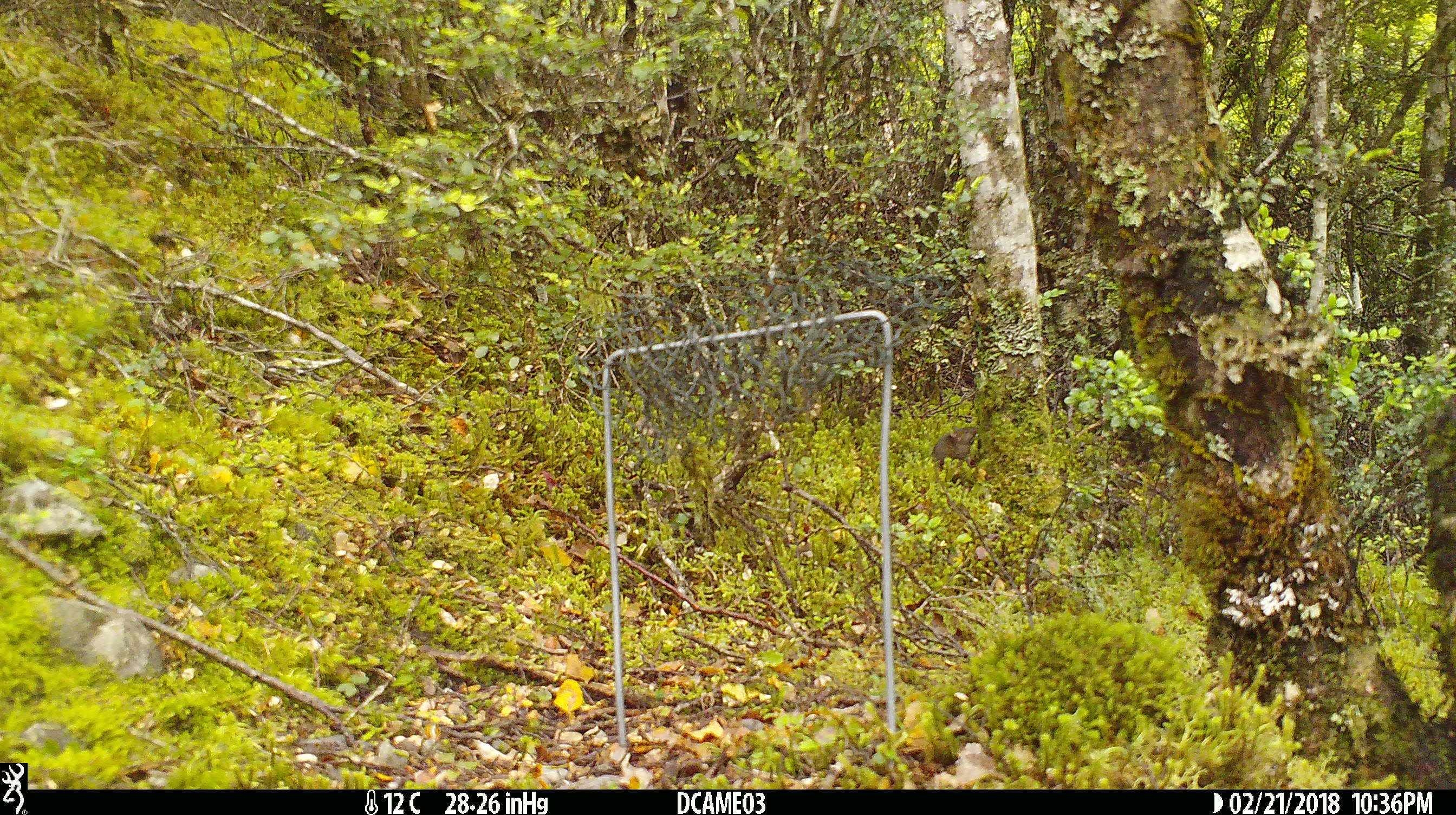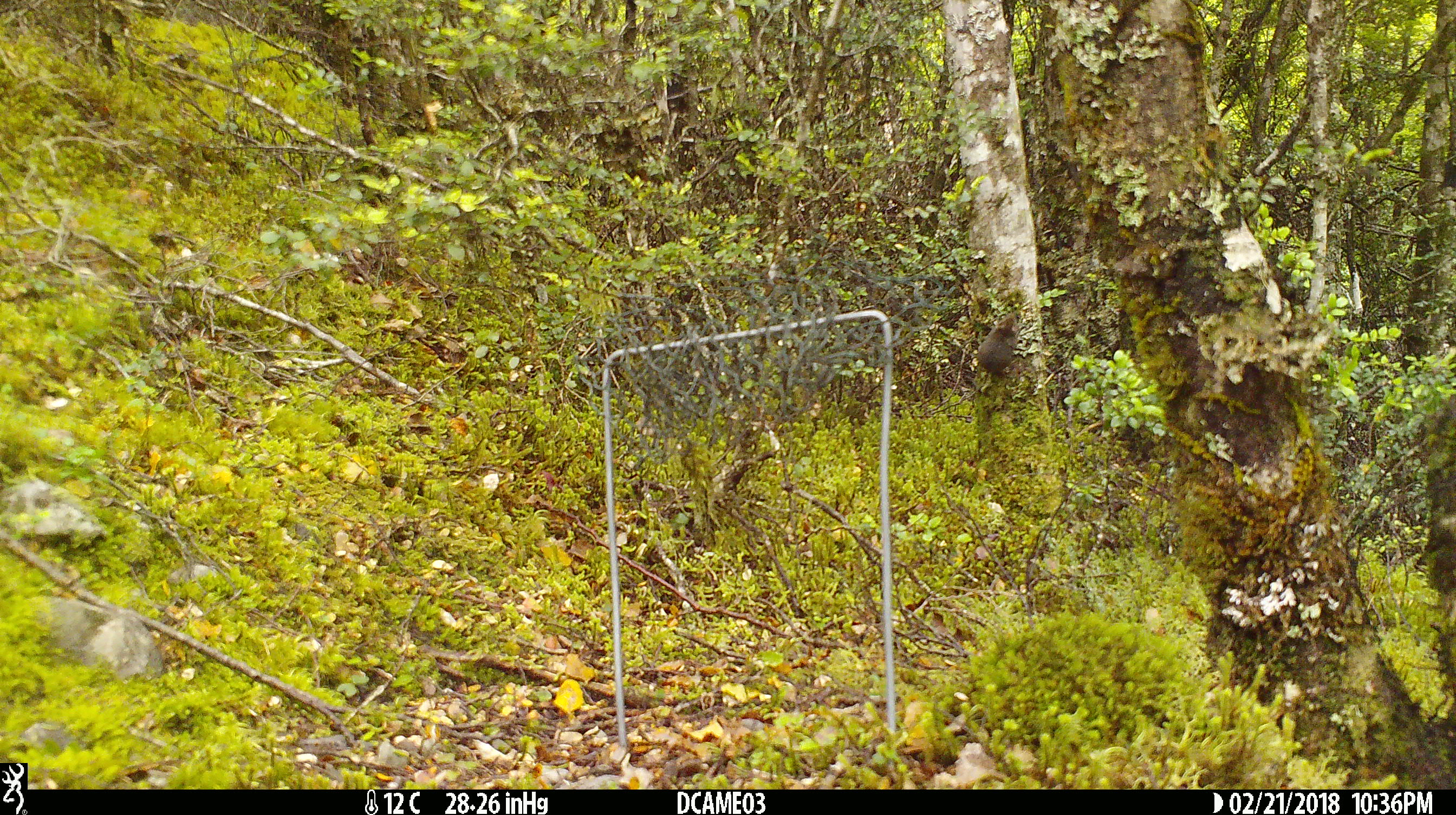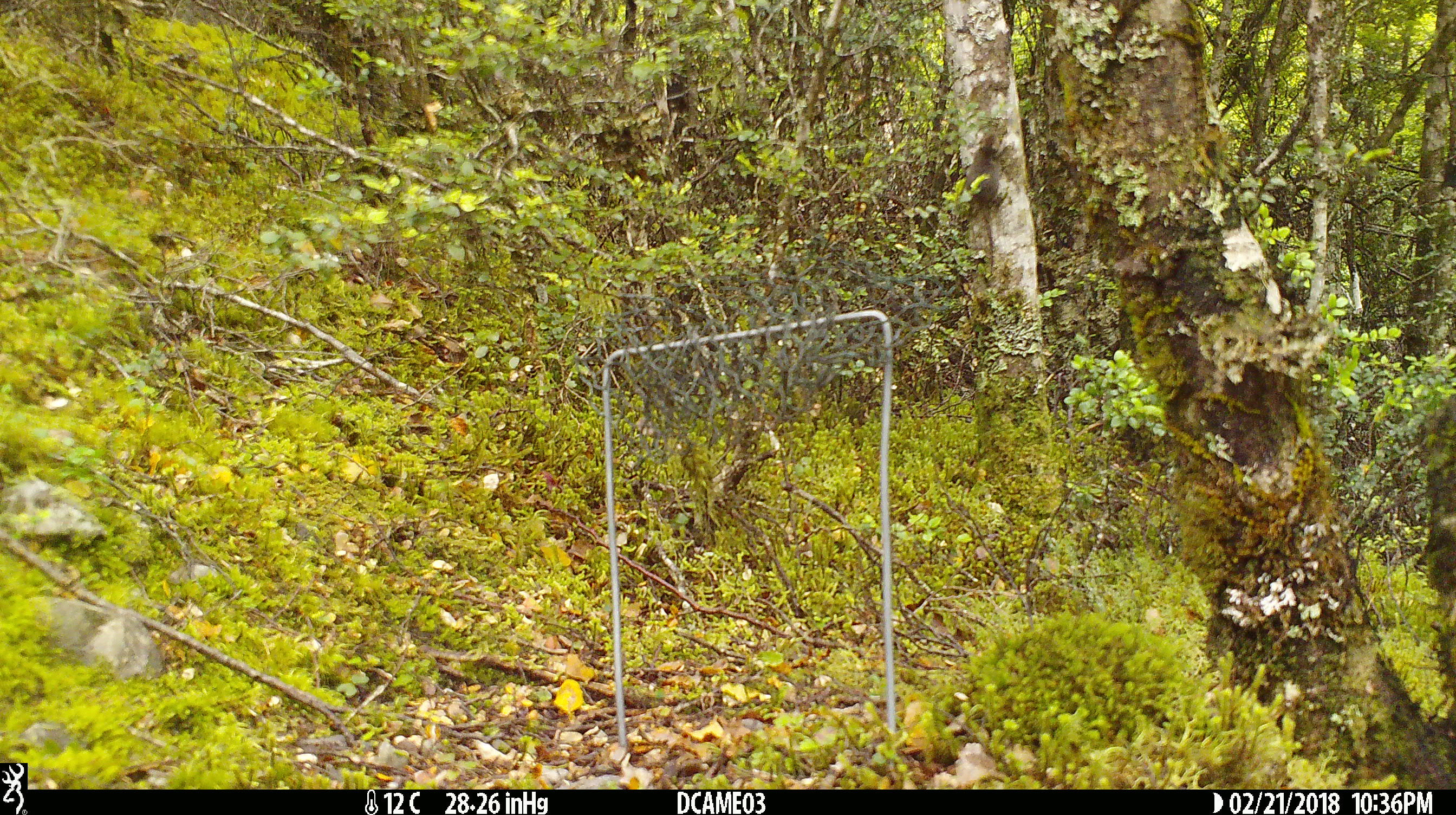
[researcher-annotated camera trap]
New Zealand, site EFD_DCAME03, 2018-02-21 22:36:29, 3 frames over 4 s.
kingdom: Animalia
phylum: Chordata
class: Mammalia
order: Rodentia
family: Muridae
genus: Mus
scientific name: Mus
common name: mouse